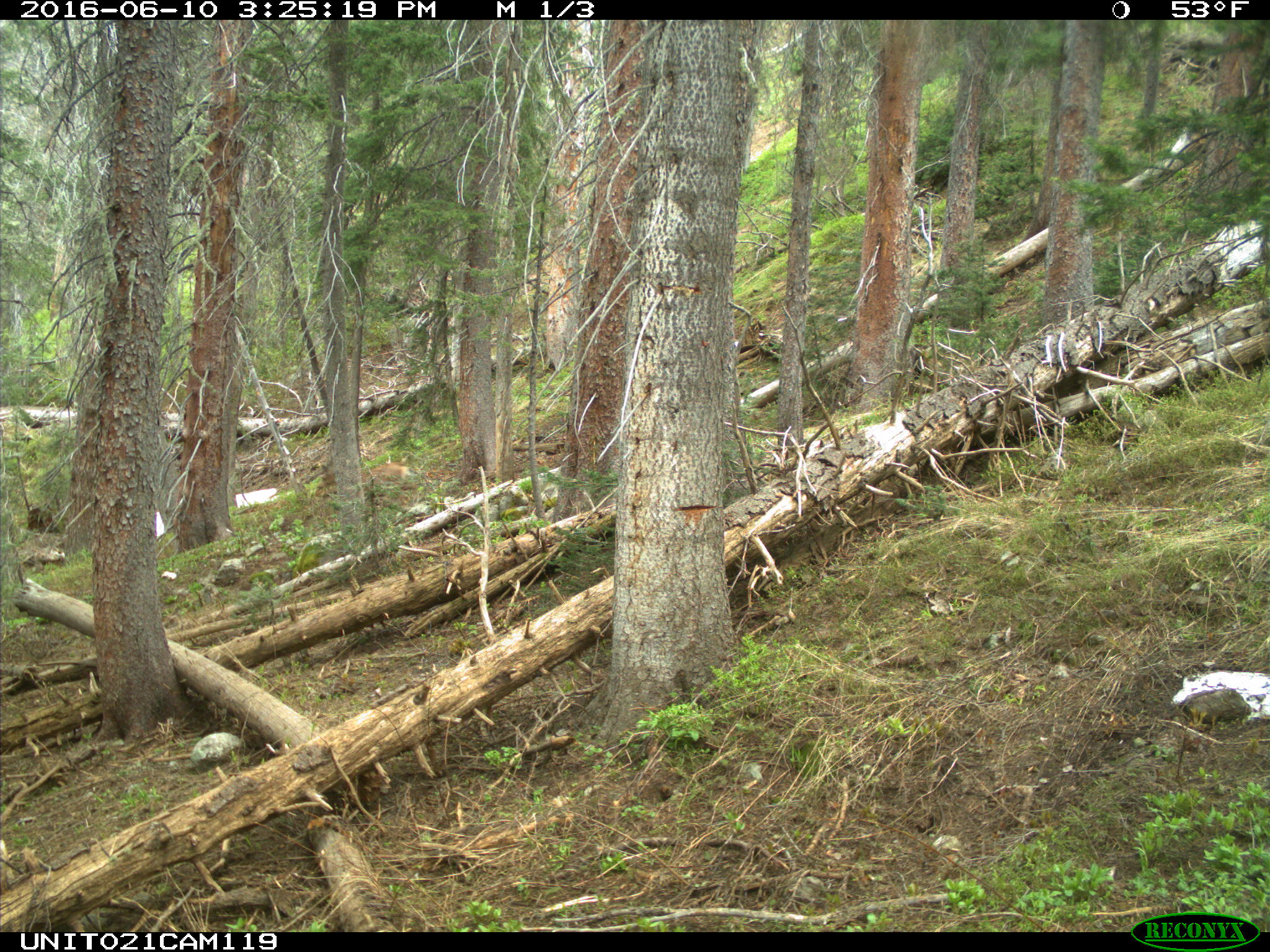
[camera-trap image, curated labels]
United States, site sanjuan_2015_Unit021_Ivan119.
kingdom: Animalia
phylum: Chordata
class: Mammalia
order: Artiodactyla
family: Cervidae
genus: Odocoileus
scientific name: Odocoileus hemionus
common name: mule deer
Odocoileus hemionus (mule deer).